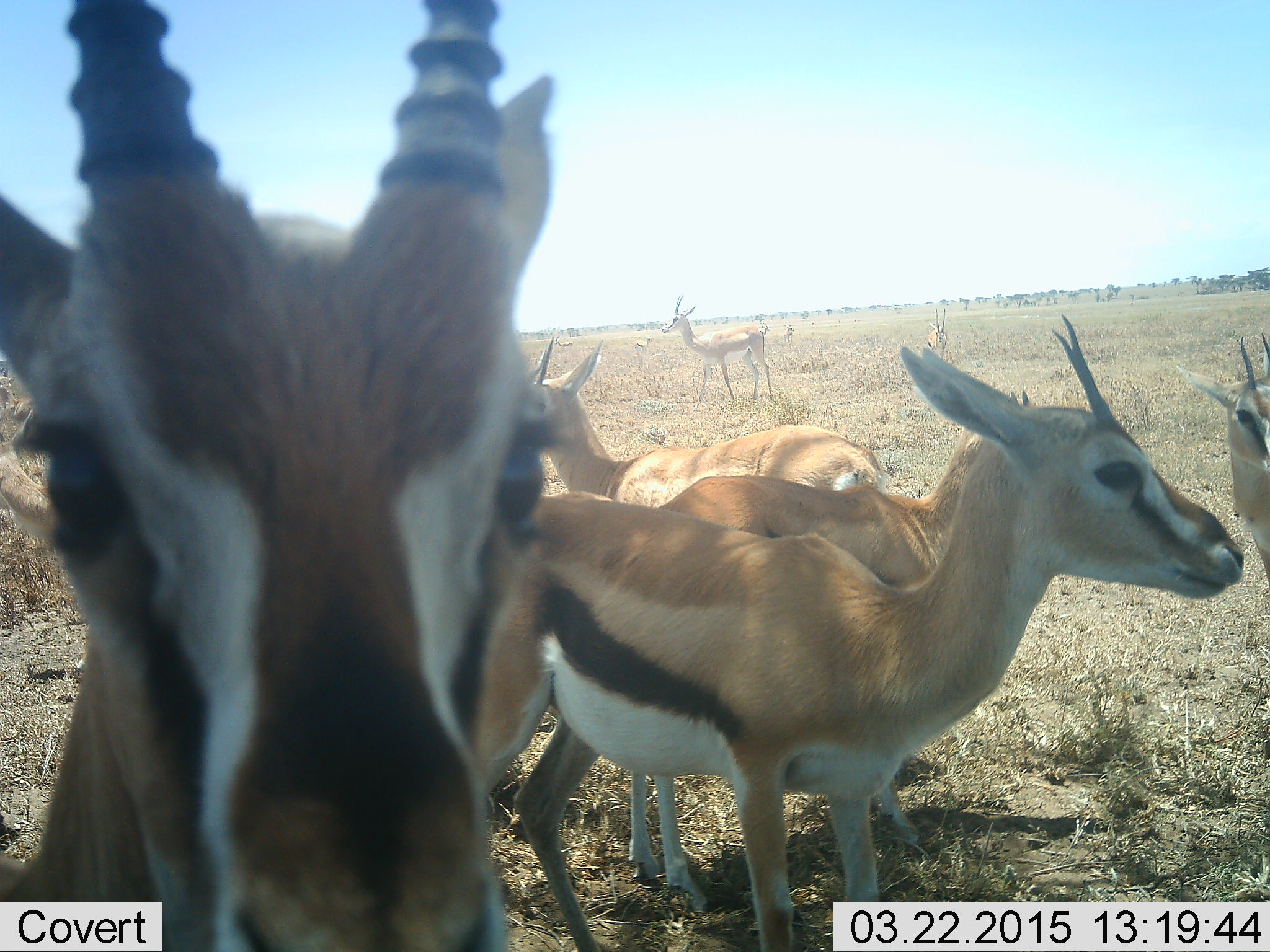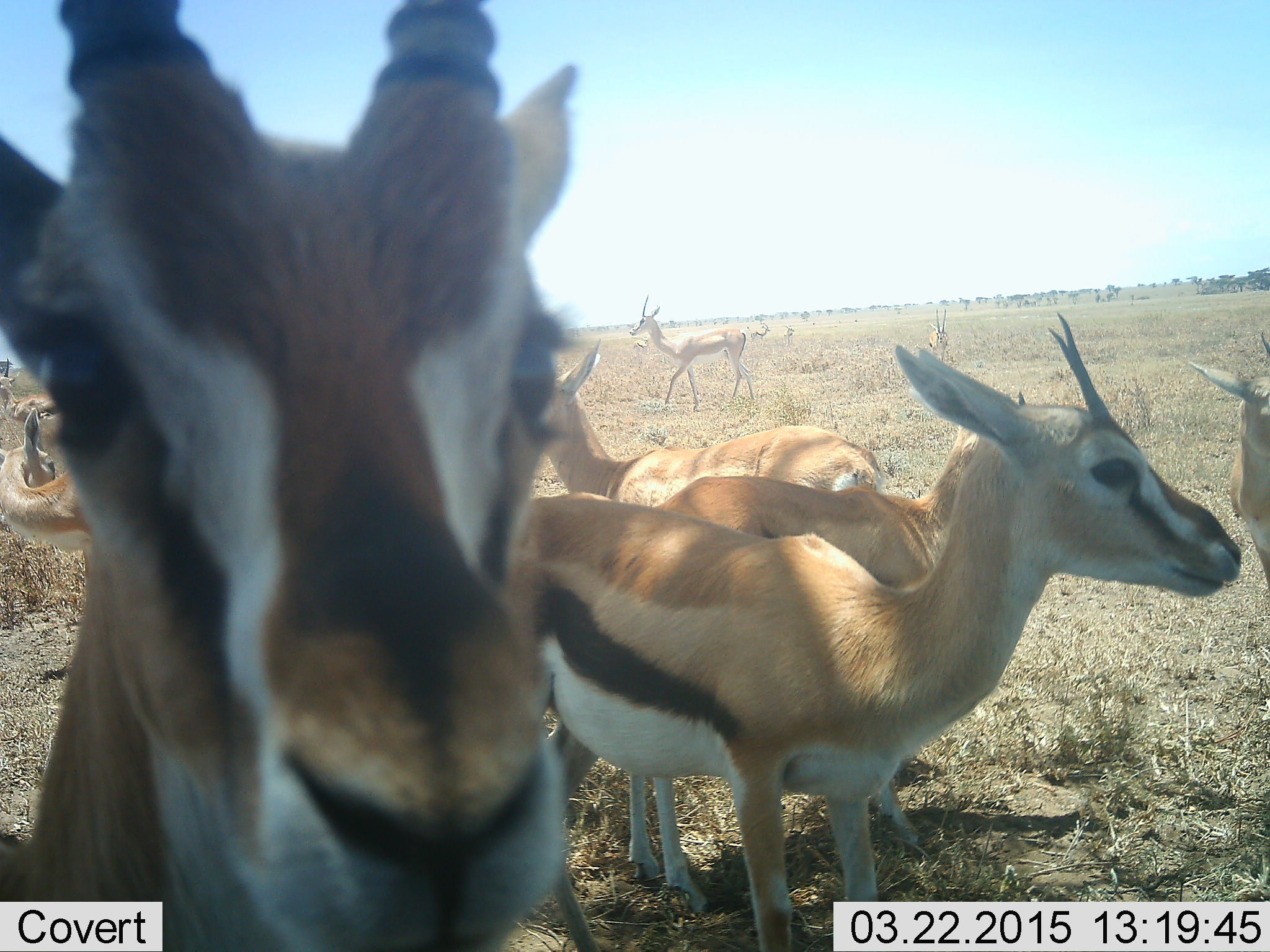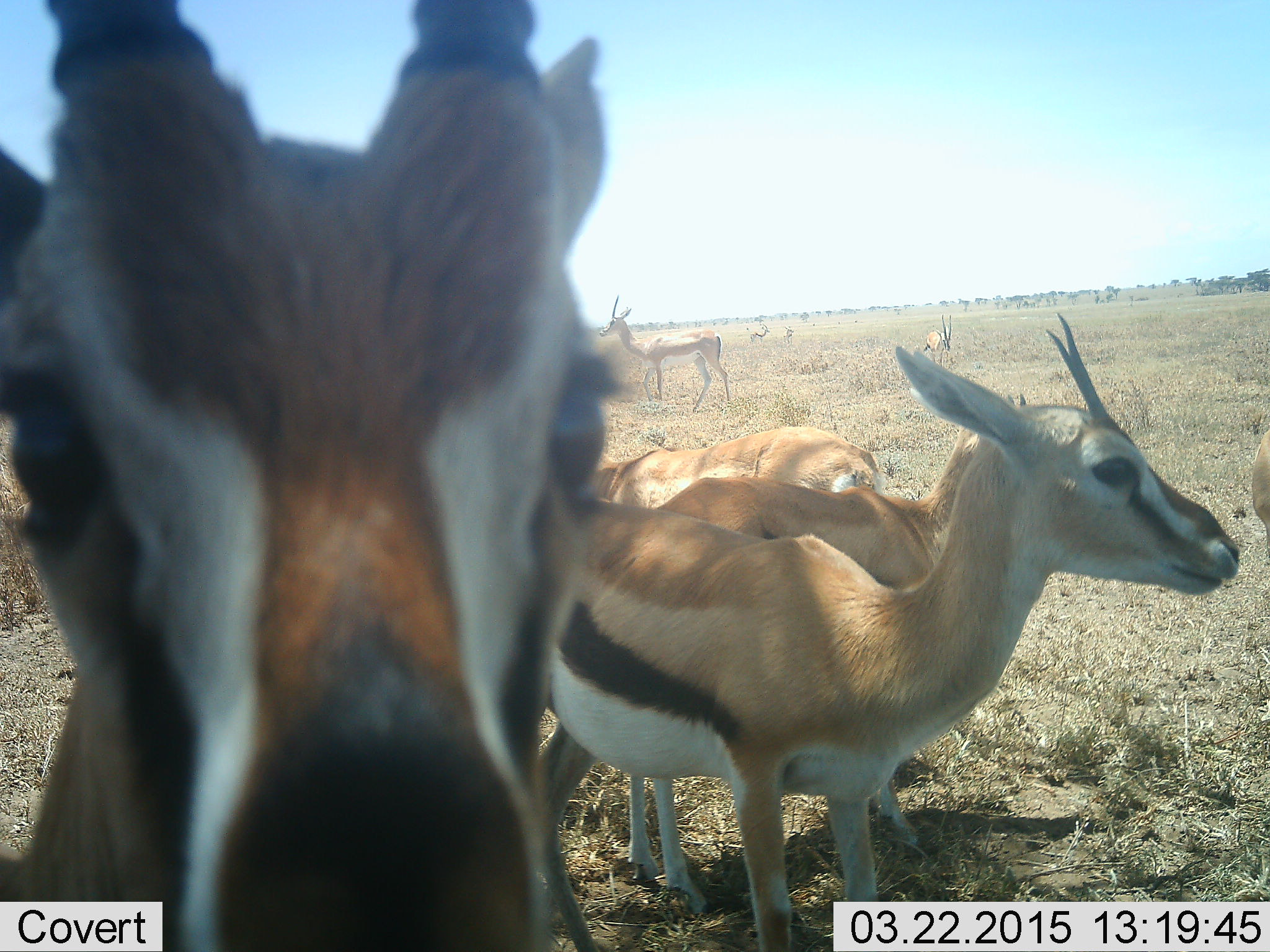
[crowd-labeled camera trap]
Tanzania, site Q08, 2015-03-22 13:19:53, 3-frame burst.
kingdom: Animalia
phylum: Chordata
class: Mammalia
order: Artiodactyla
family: Bovidae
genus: Eudorcas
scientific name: Eudorcas thomsonii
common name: thomson's gazelle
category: gazellethomsons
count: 10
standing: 100%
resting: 0%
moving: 42%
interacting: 17%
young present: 17%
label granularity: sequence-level